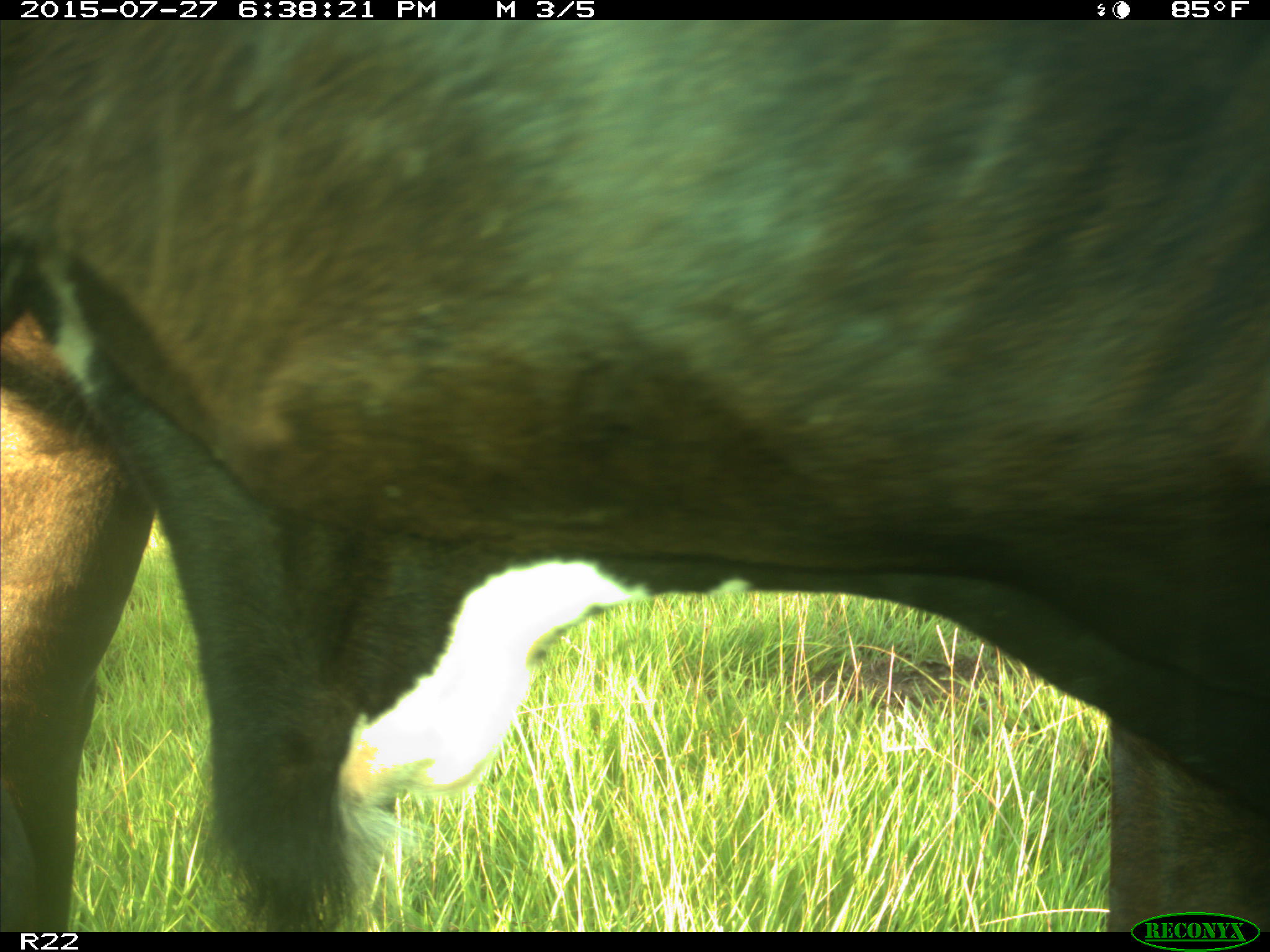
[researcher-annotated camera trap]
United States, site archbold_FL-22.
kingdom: Animalia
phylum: Chordata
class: Mammalia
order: Artiodactyla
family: Bovidae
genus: Bos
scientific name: Bos taurus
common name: domestic cow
Bos taurus (domestic cow).